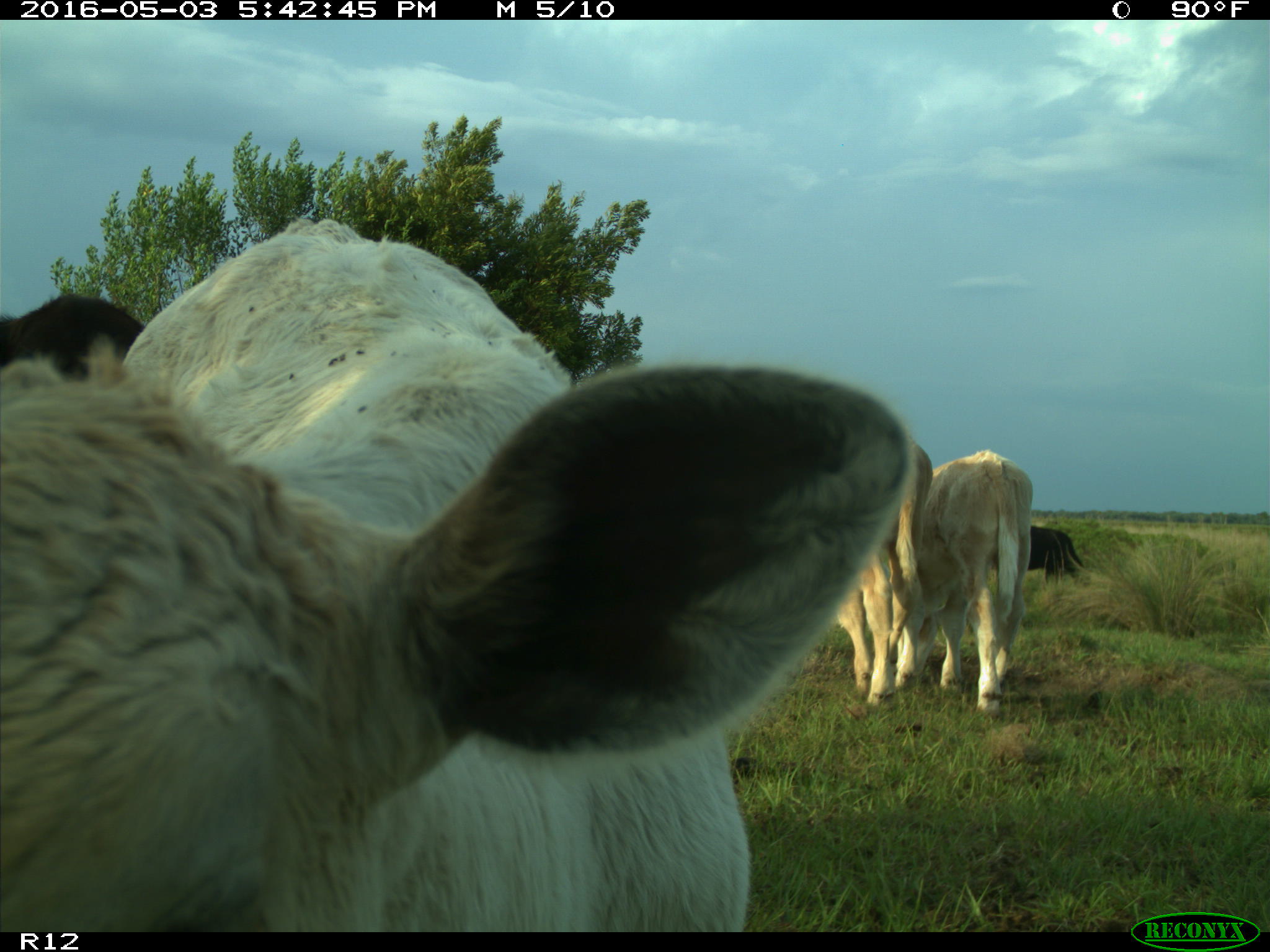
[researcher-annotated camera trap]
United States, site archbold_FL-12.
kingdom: Animalia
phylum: Chordata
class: Mammalia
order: Artiodactyla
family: Bovidae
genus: Bos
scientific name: Bos taurus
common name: domestic cow